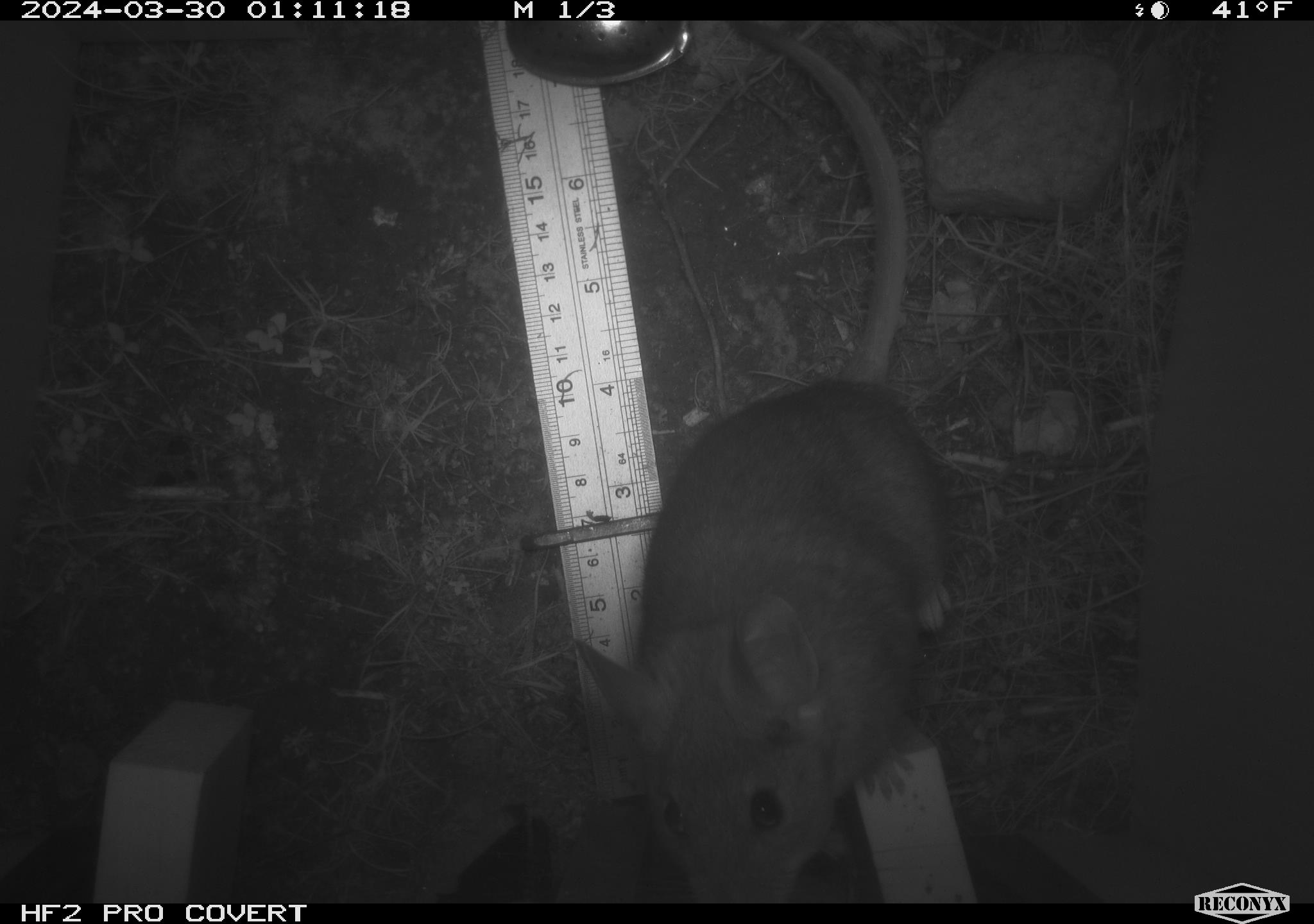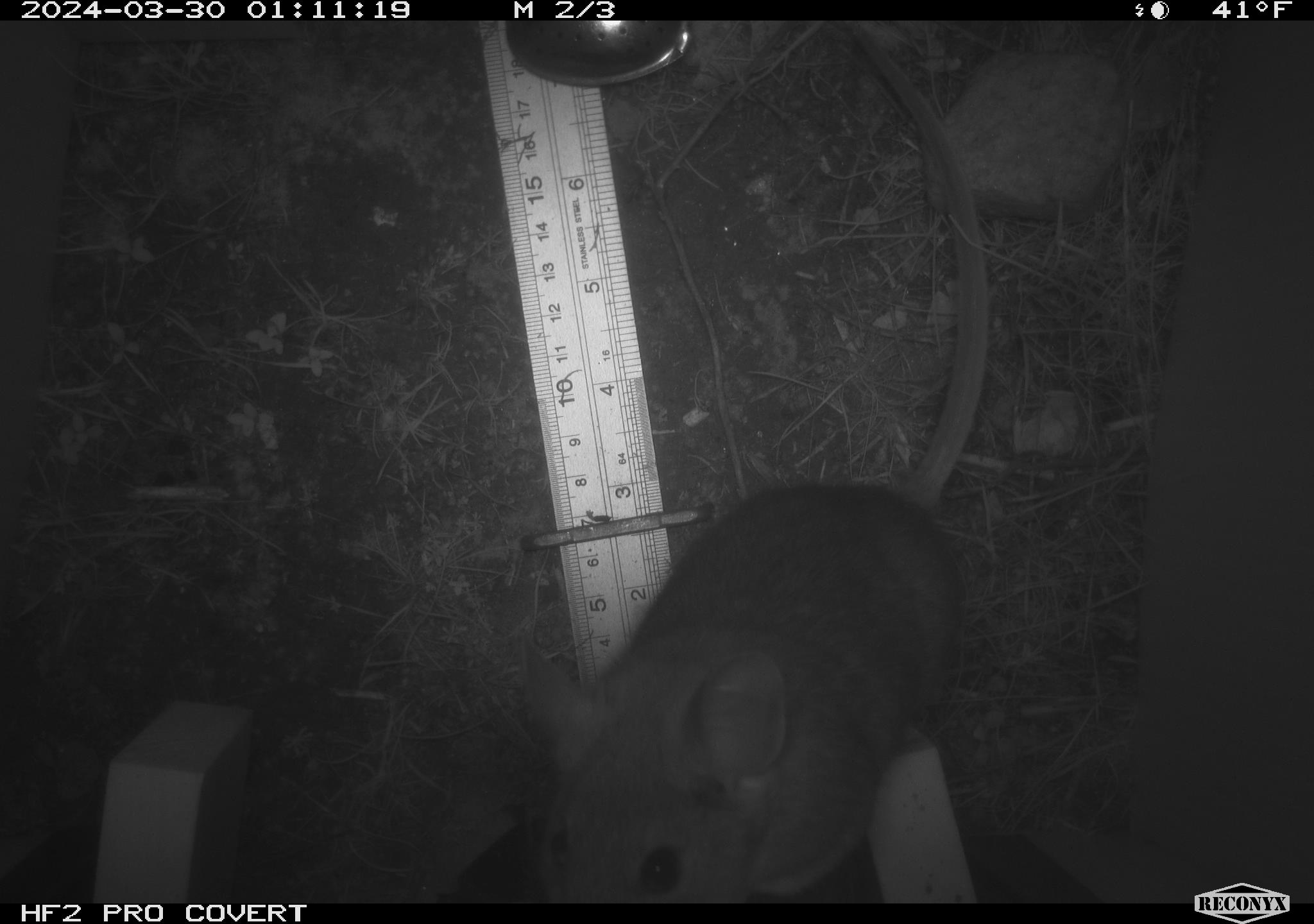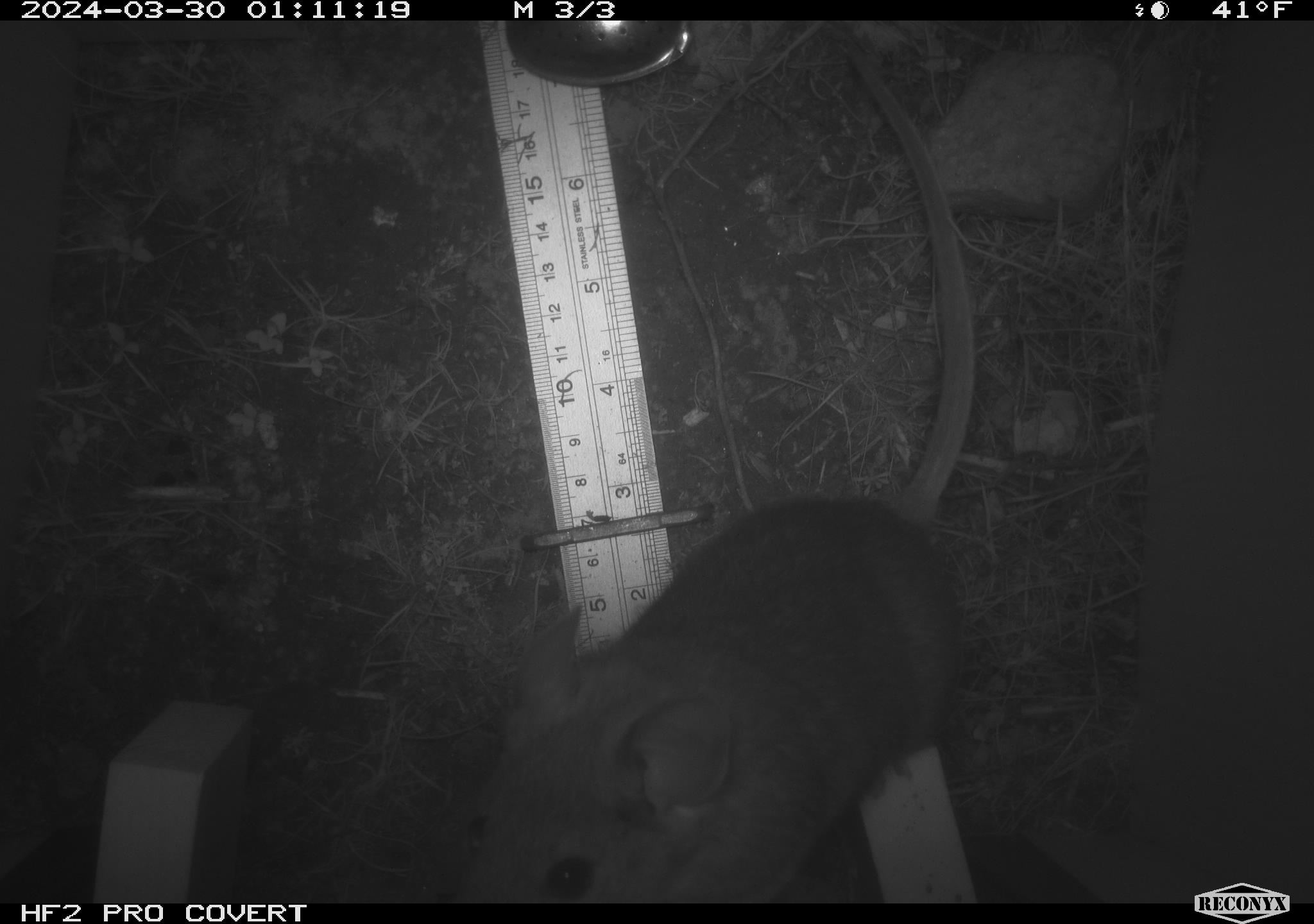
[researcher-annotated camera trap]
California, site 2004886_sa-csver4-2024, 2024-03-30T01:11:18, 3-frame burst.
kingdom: Animalia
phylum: Chordata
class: Mammalia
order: Rodentia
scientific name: Rodentia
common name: woodrat or rat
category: woodrat or rat species